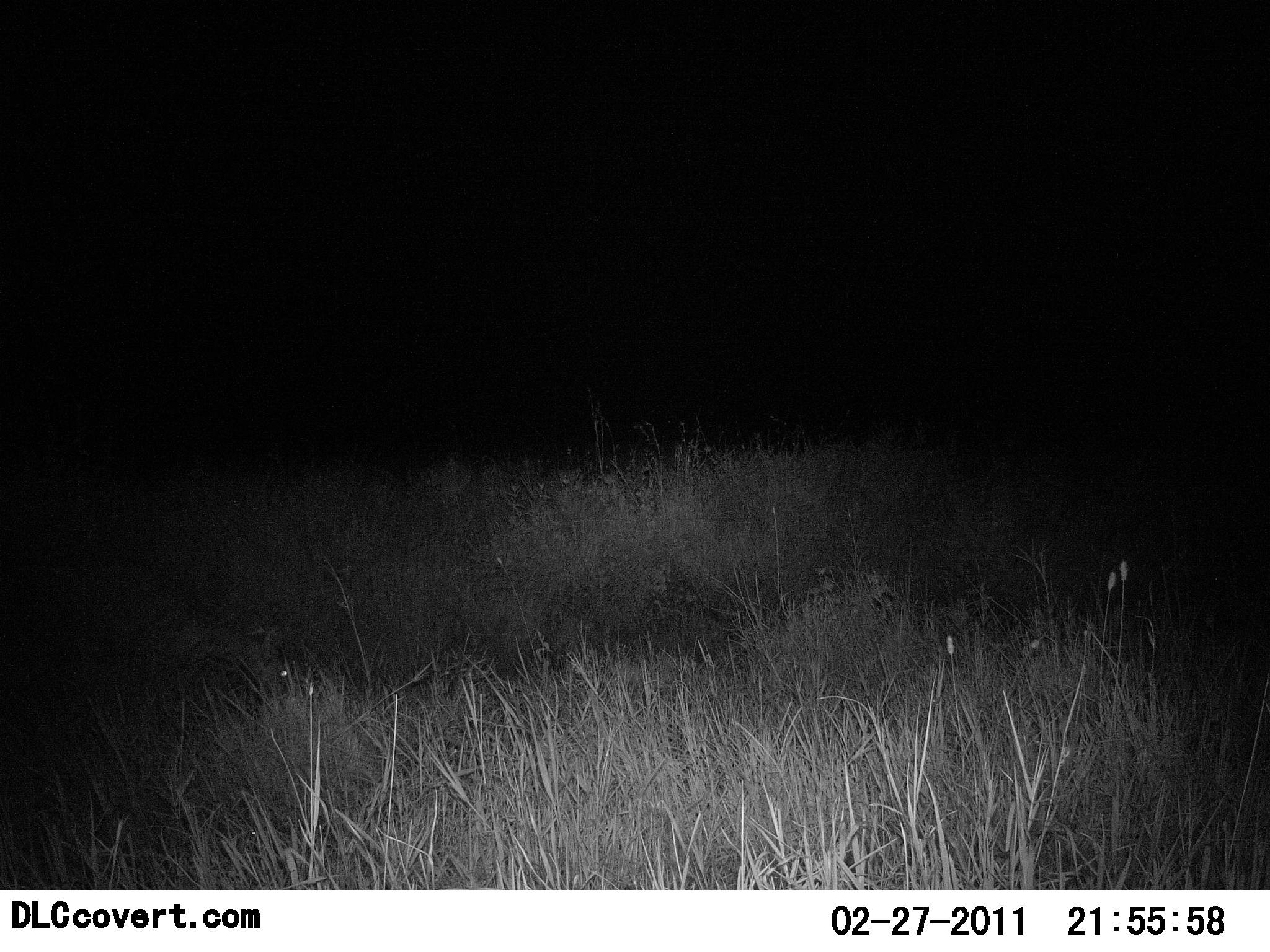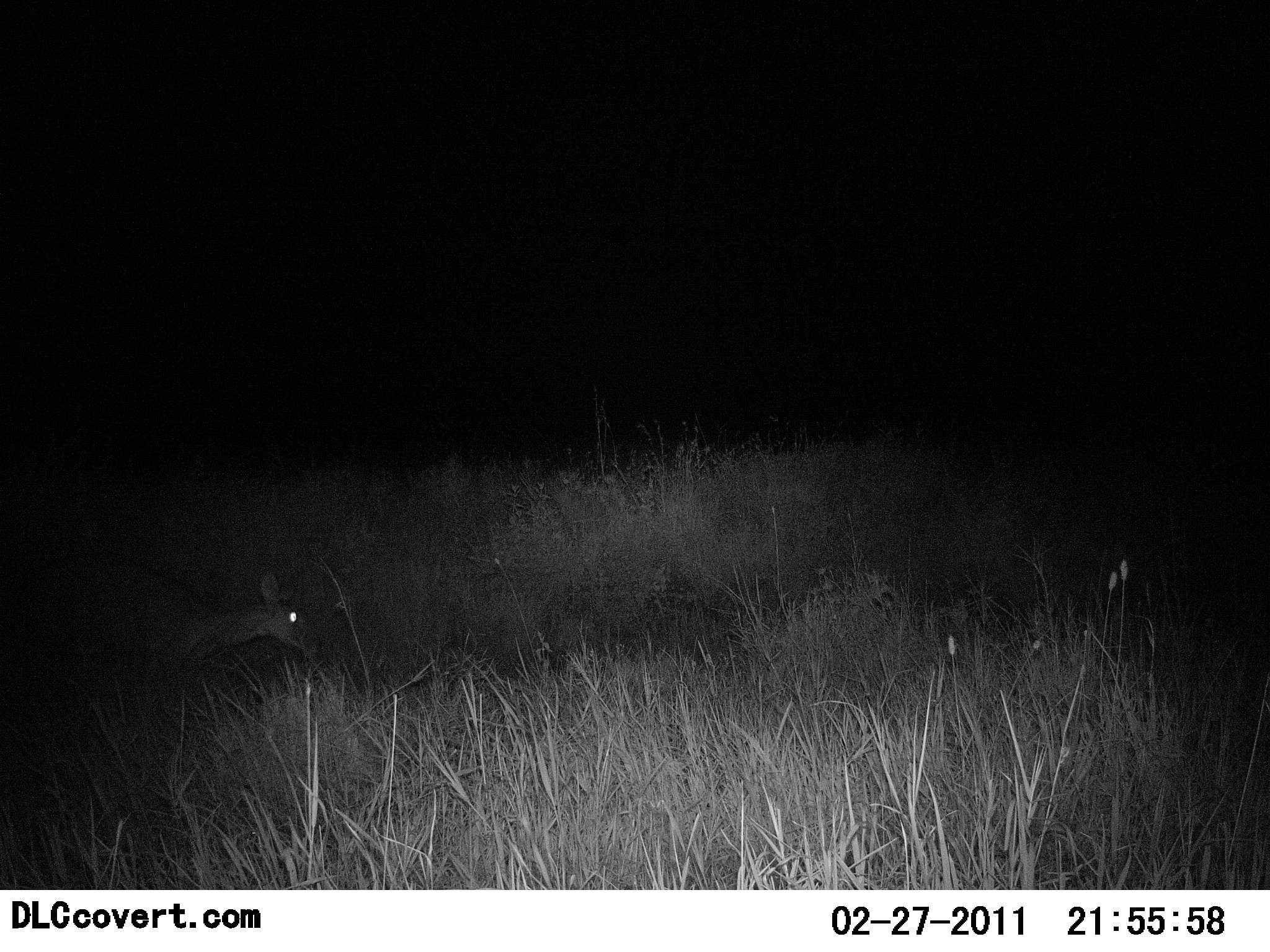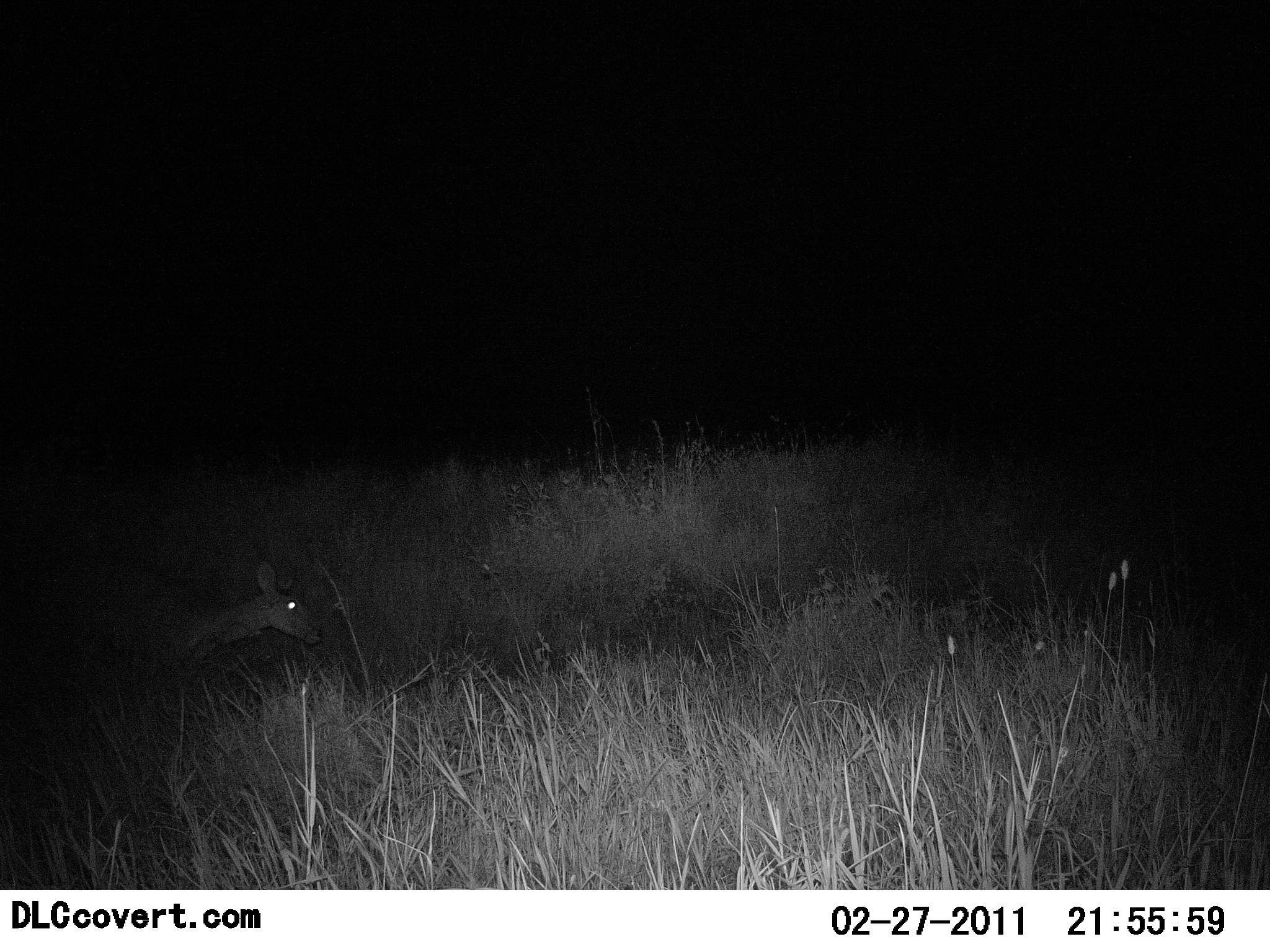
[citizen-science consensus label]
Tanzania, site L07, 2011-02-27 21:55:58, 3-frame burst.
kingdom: Animalia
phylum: Chordata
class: Mammalia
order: Artiodactyla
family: Bovidae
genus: Redunca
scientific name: Redunca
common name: reedbuck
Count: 1.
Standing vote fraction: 46%.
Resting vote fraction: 0%.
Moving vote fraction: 8%.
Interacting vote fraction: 0%.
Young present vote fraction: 0%.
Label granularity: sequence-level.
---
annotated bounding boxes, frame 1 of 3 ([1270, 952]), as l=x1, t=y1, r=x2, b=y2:
animal: l=16, t=549, r=291, b=721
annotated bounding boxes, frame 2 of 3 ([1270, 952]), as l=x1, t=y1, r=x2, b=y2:
animal: l=31, t=551, r=323, b=728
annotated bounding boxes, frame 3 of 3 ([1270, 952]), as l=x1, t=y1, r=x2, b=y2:
animal: l=30, t=557, r=322, b=738